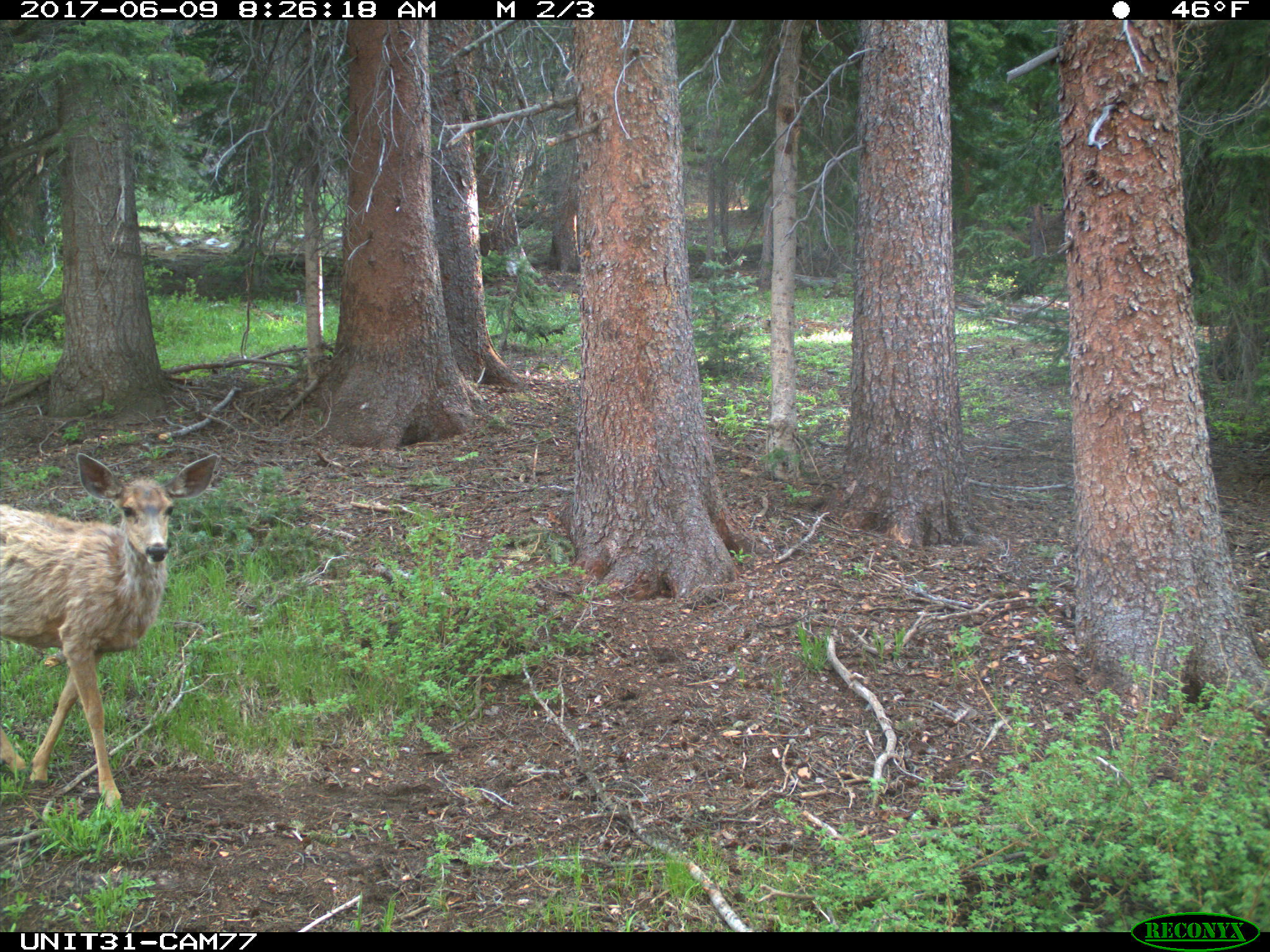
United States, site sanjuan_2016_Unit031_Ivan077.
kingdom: Animalia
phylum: Chordata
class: Mammalia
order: Artiodactyla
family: Cervidae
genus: Odocoileus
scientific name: Odocoileus hemionus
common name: mule deer